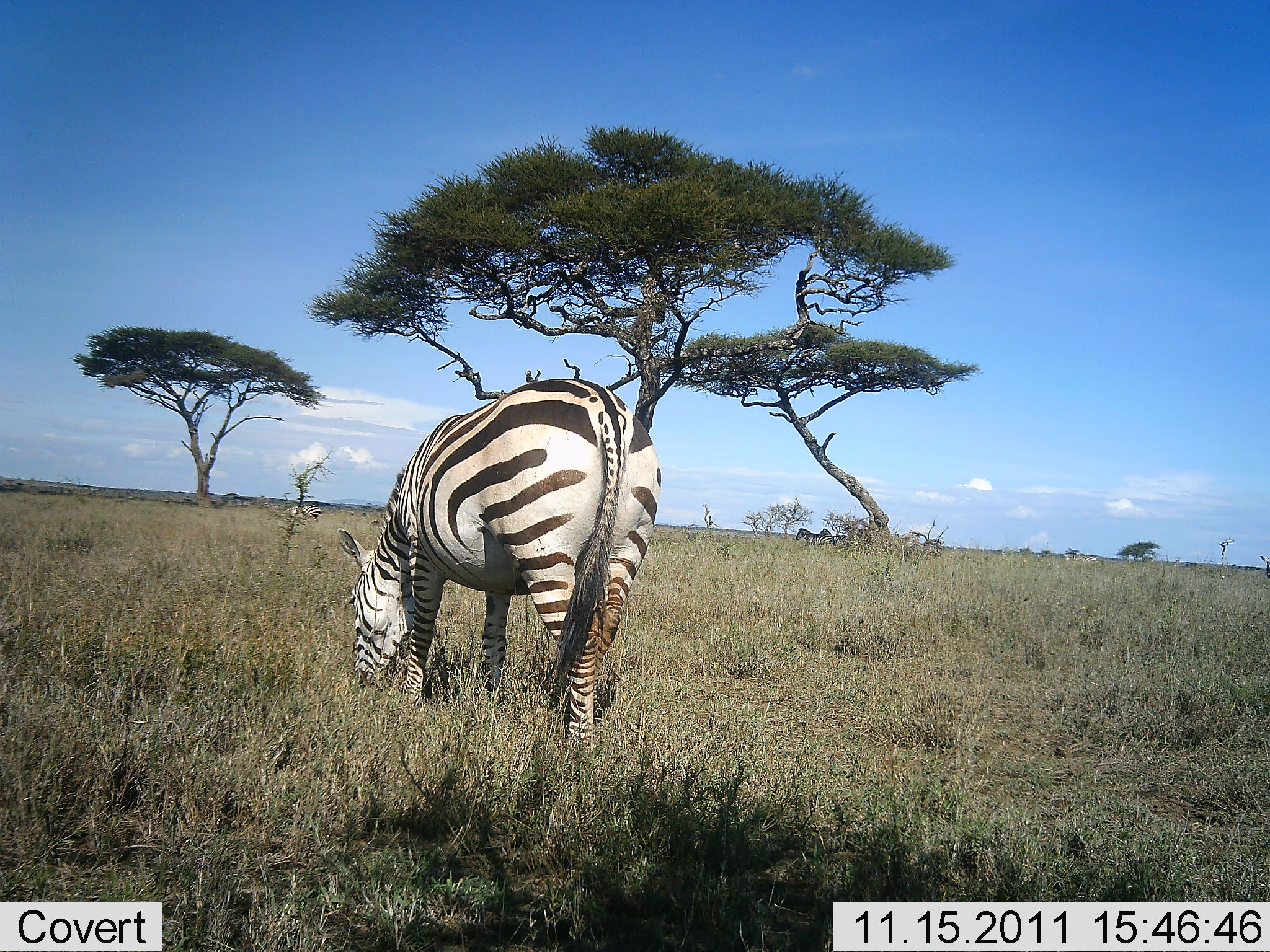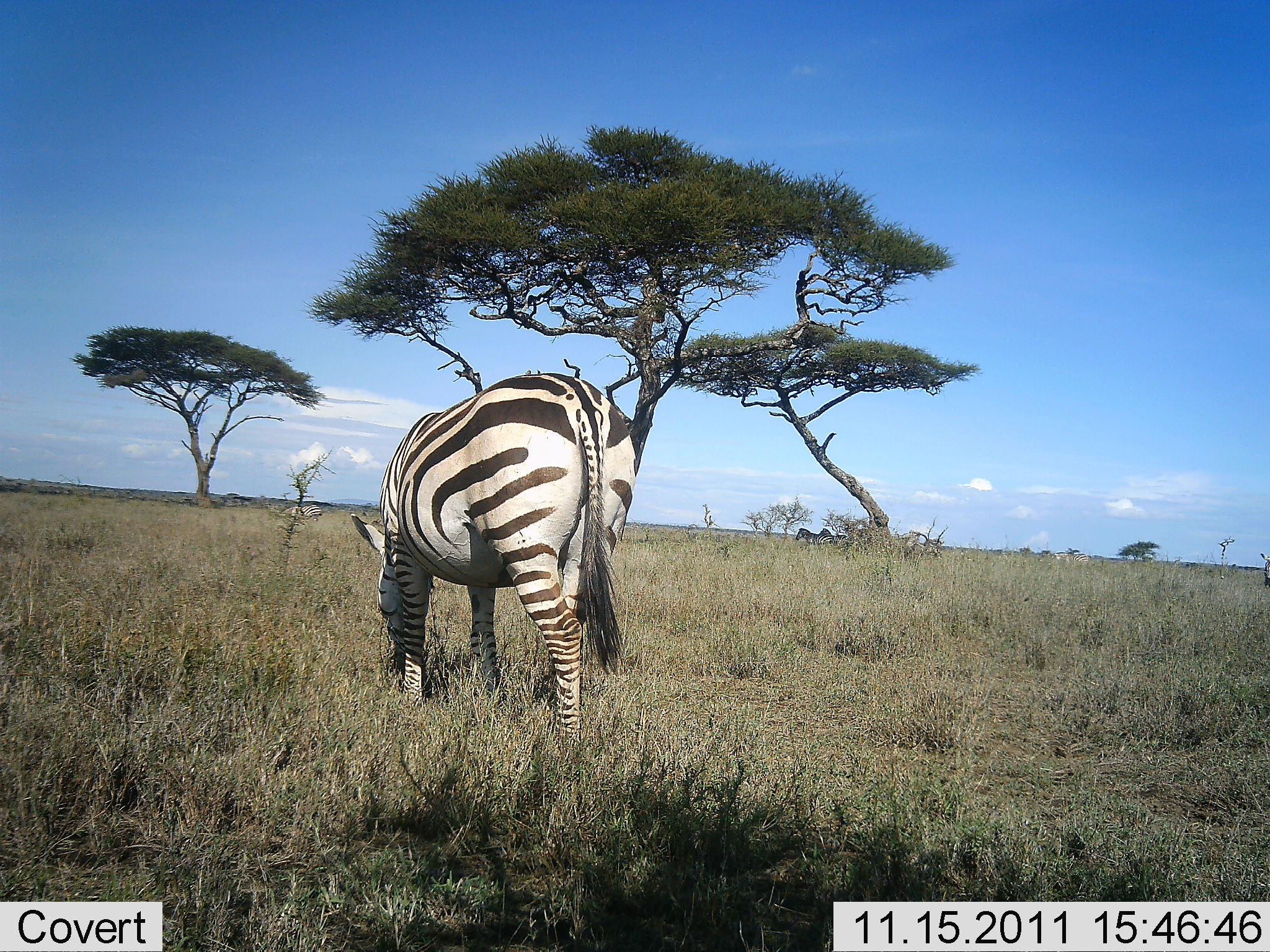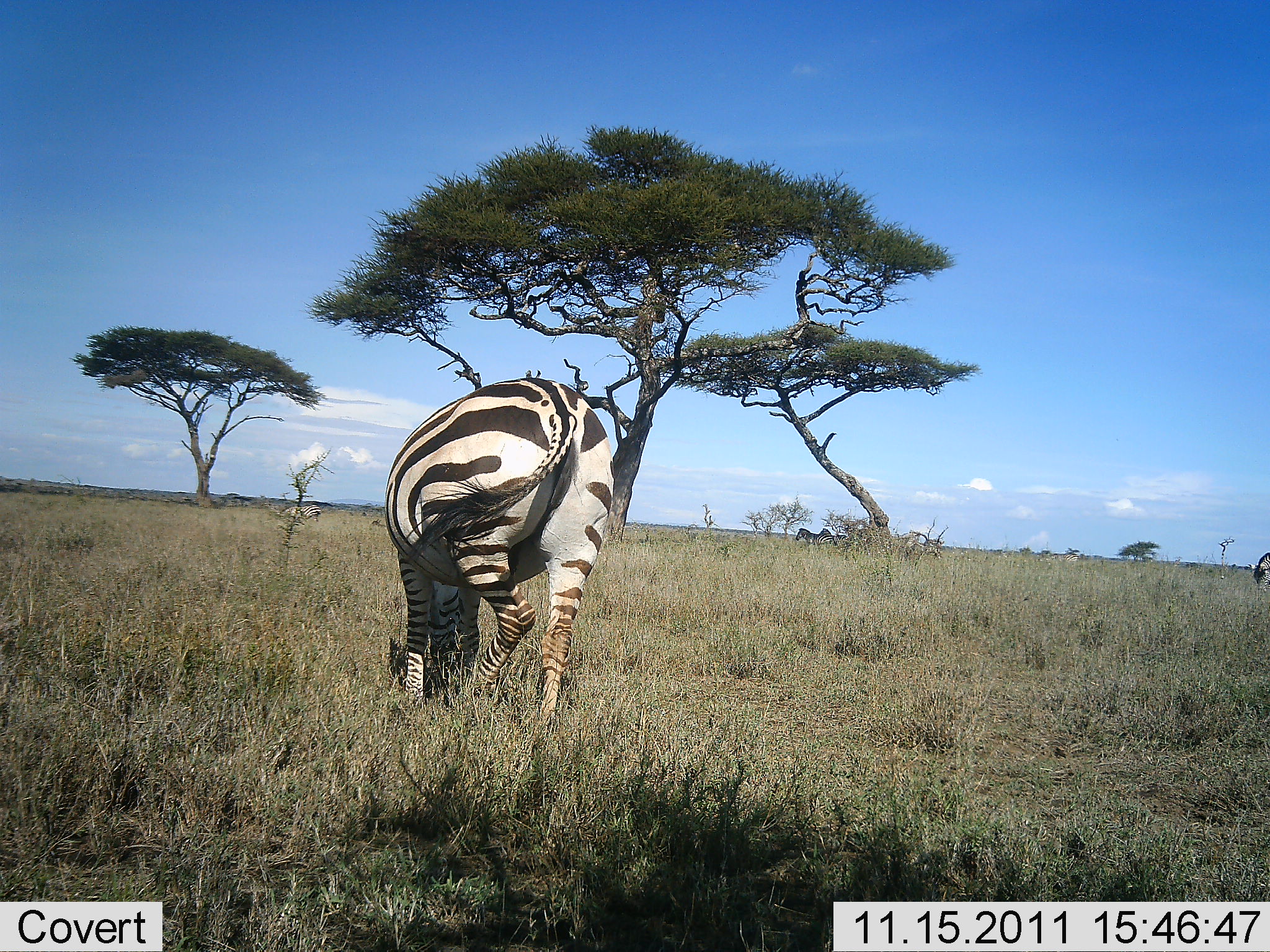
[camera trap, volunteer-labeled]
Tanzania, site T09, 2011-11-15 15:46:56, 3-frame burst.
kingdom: Animalia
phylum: Chordata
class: Mammalia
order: Perissodactyla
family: Equidae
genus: Equus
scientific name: Equus quagga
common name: plains zebra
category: zebra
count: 2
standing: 46%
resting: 8%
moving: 15%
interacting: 0%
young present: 0%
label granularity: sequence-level